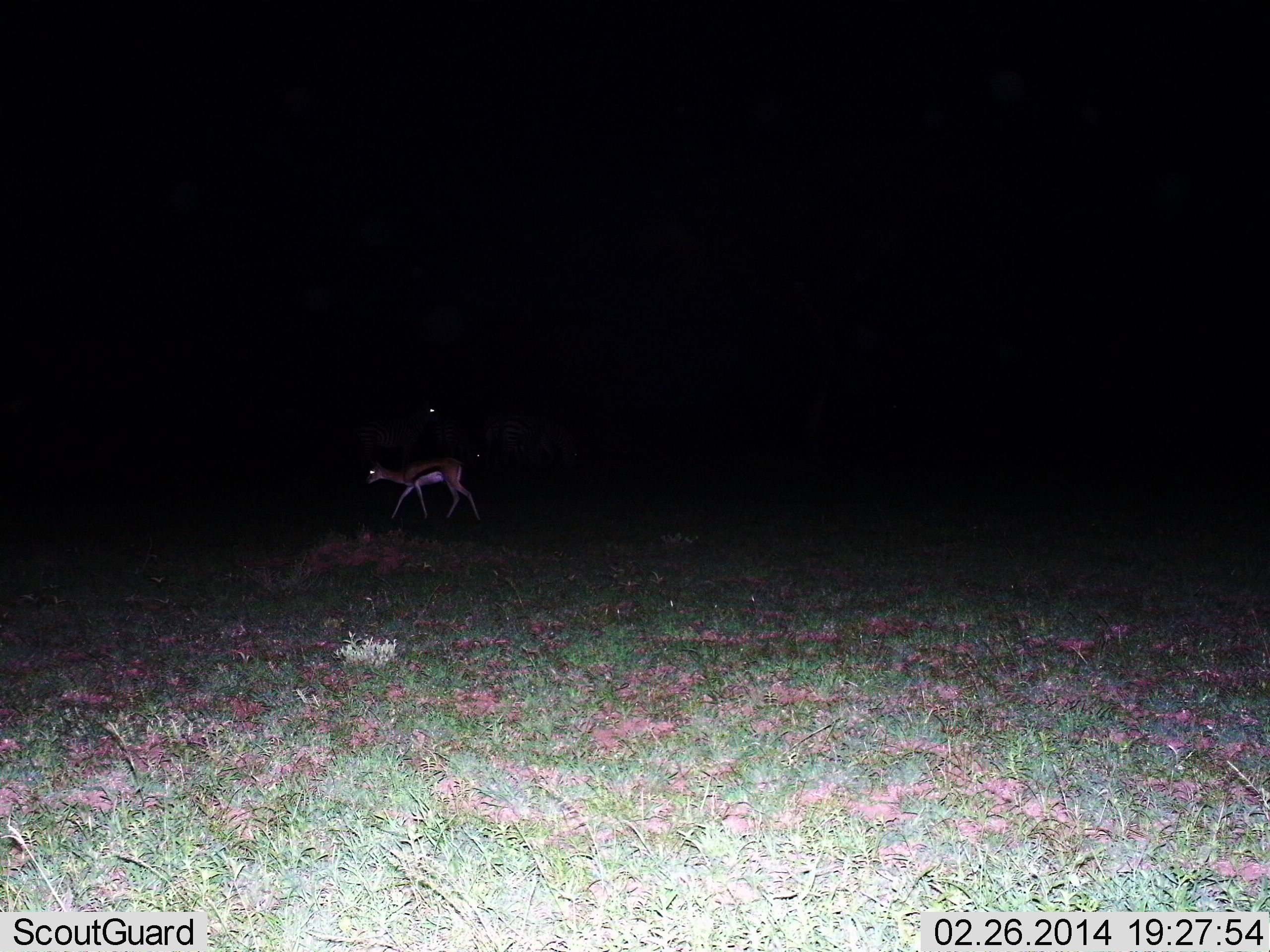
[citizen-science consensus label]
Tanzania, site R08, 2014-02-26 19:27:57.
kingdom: Animalia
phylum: Chordata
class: Mammalia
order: Artiodactyla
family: Bovidae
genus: Eudorcas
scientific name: Eudorcas thomsonii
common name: thomson's gazelle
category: gazellethomsons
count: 1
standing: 36%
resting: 0%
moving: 73%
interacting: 0%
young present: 0%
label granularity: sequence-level